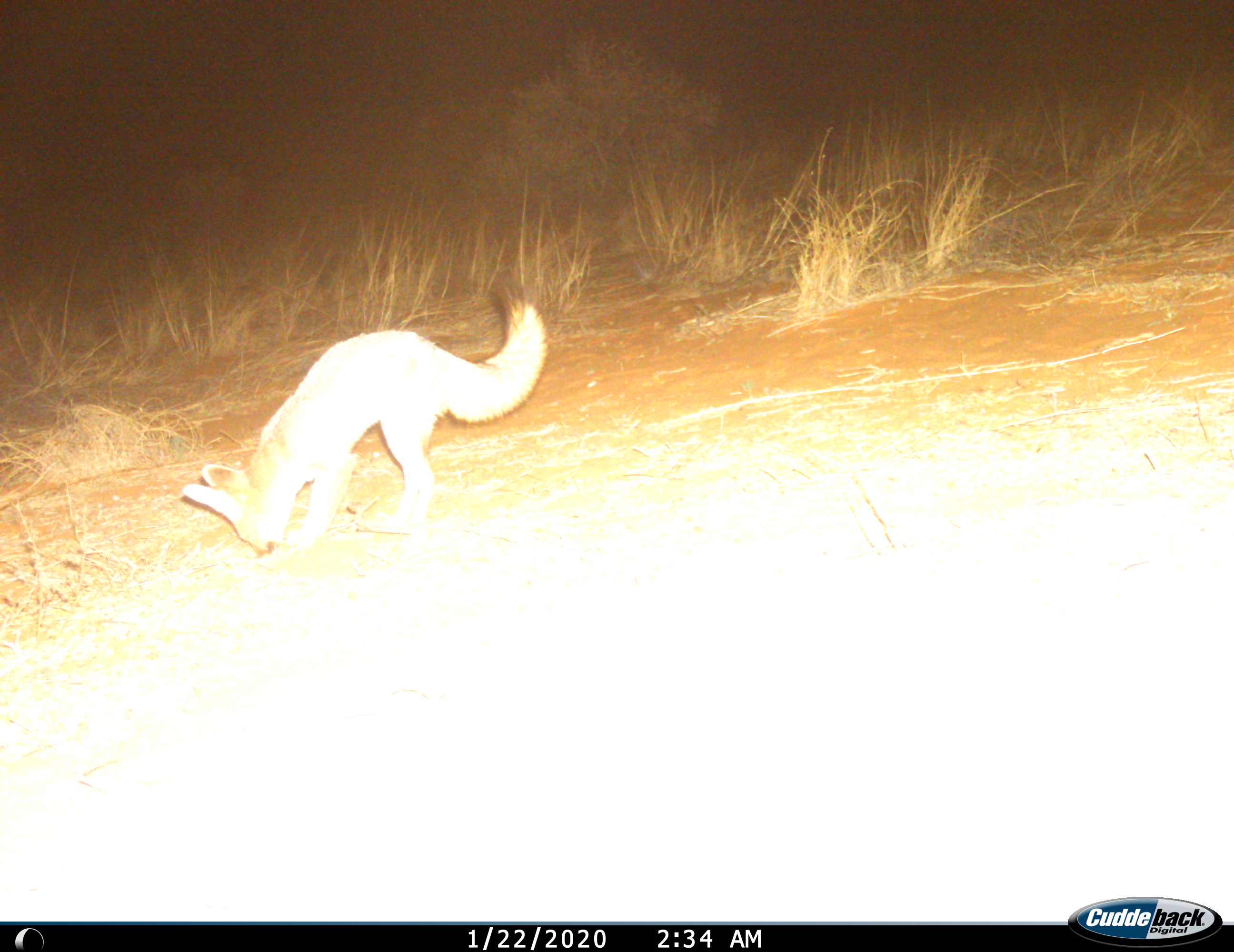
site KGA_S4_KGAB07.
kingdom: Animalia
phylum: Chordata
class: Mammalia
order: Carnivora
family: Canidae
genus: Vulpes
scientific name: Vulpes chama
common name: cape fox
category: foxcape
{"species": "foxcape (cape fox) (Vulpes chama)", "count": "1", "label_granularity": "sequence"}